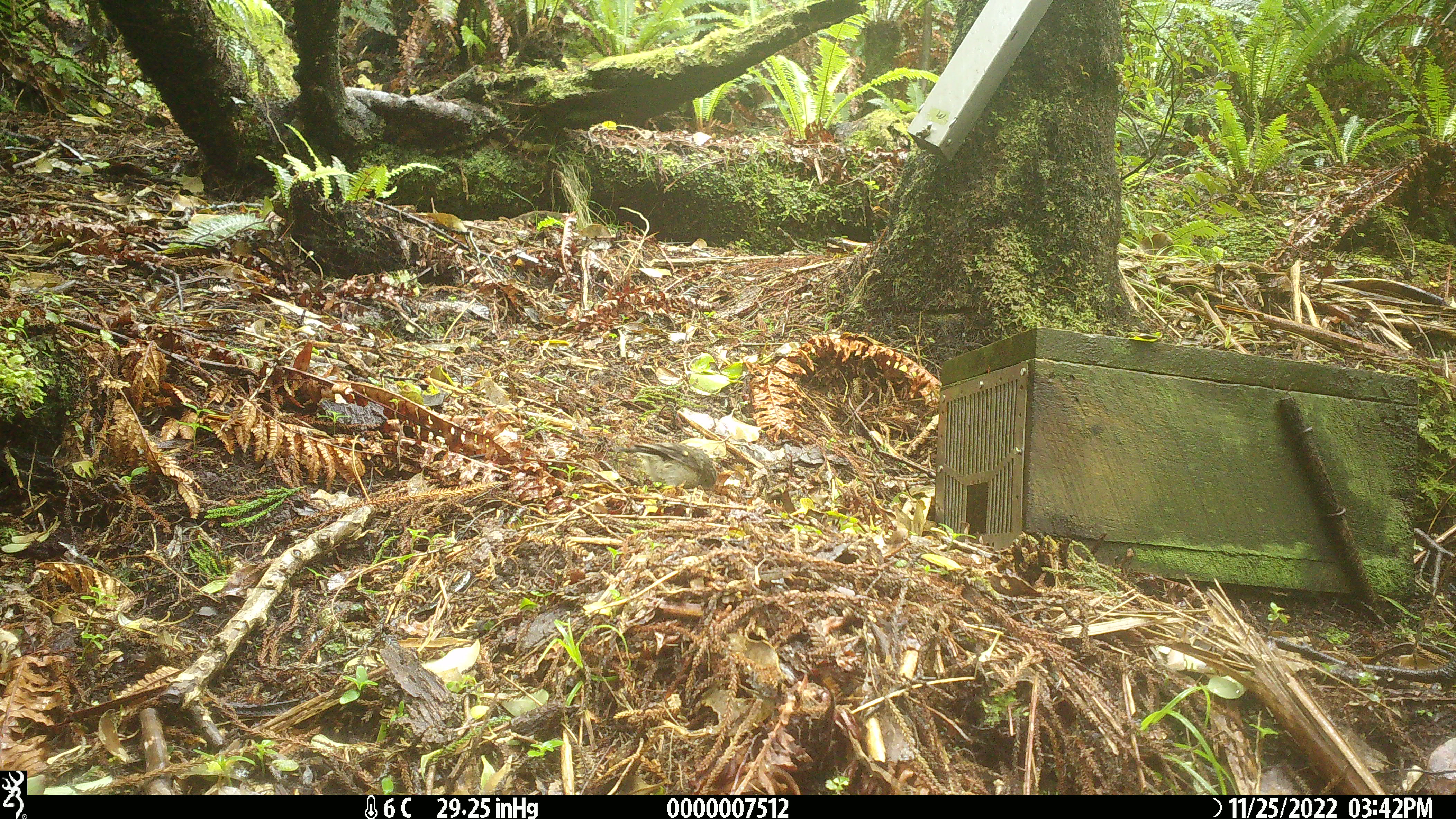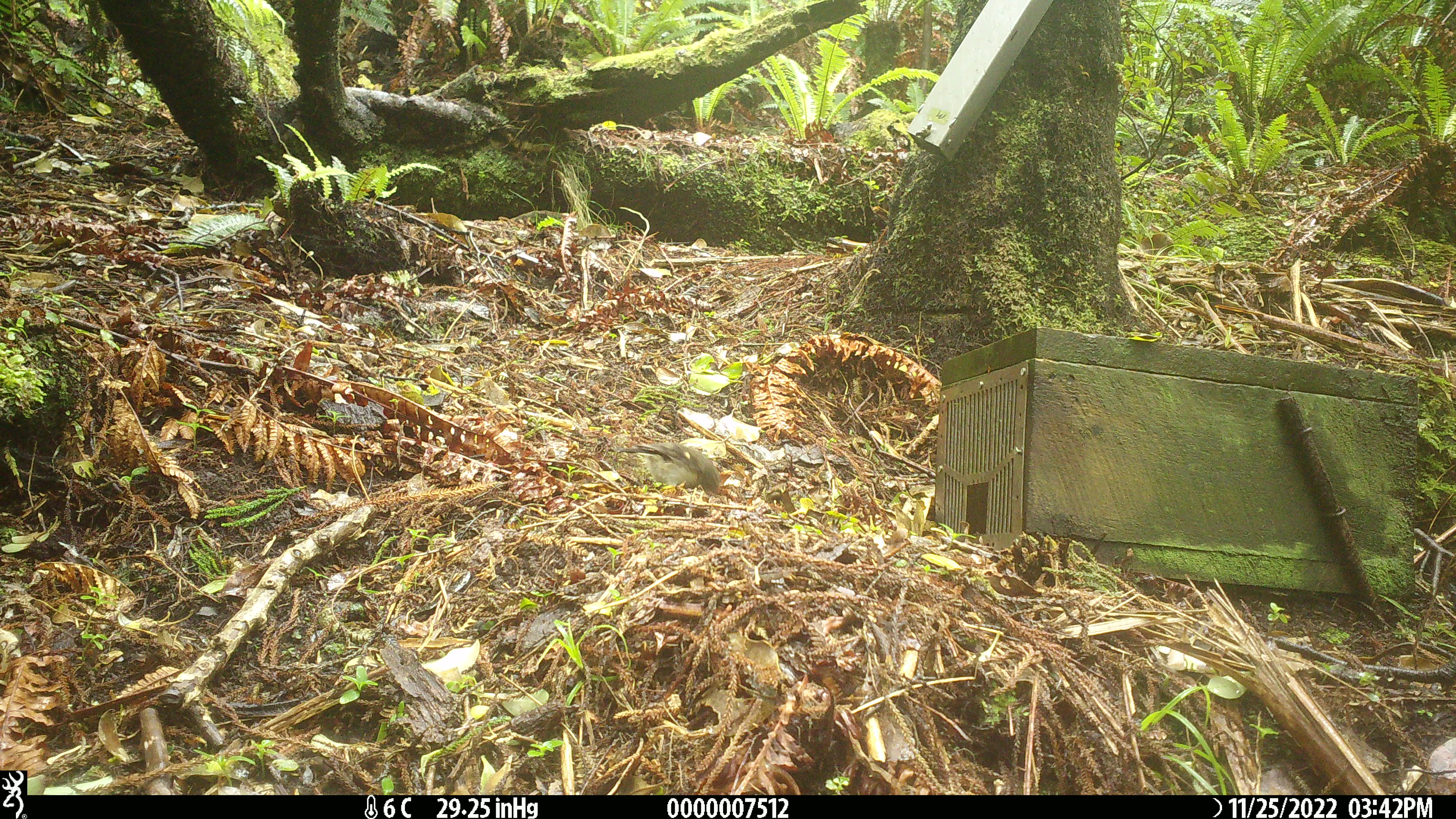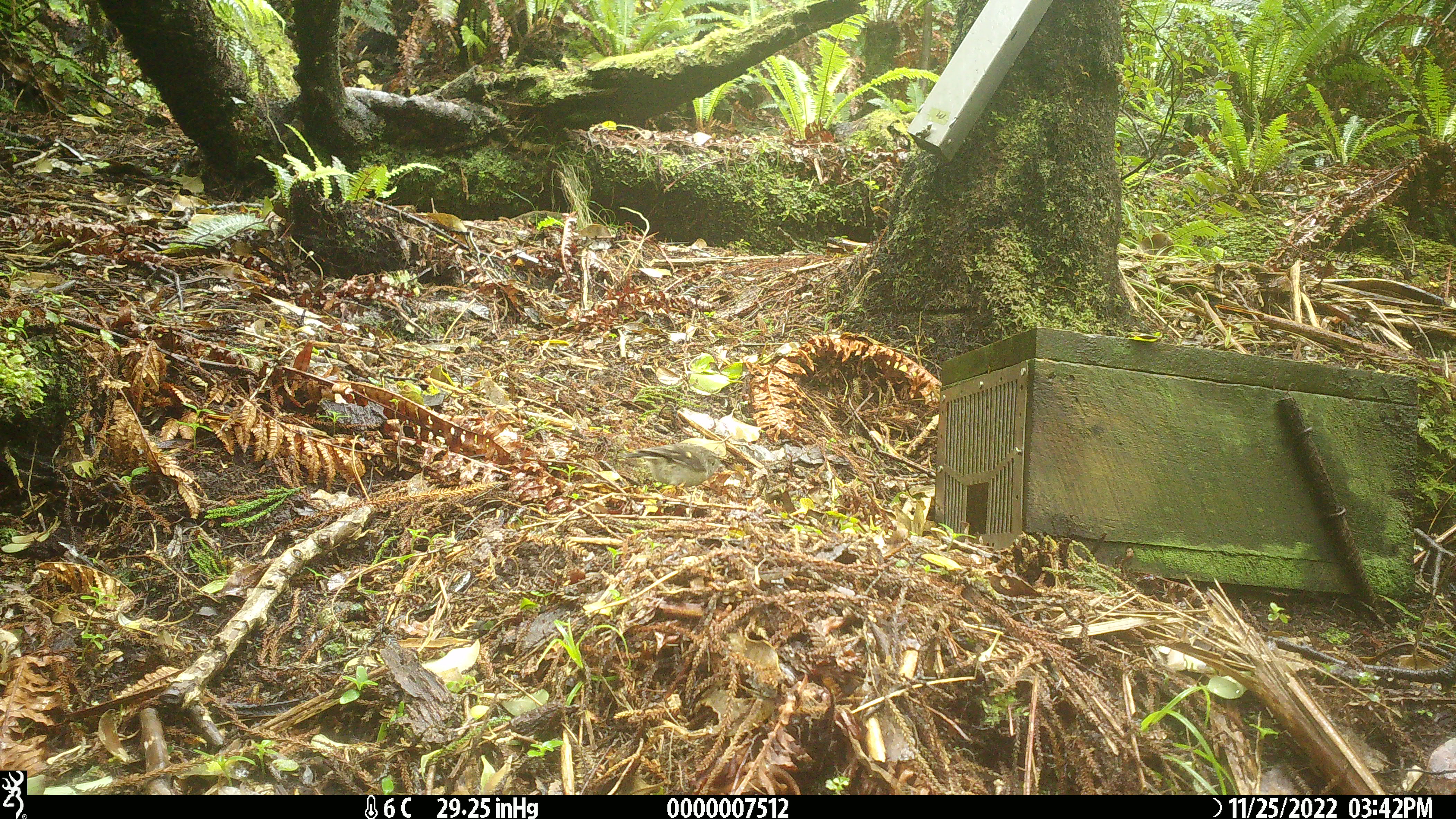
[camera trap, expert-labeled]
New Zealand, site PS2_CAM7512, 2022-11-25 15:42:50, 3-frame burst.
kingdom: Animalia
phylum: Chordata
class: Aves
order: Passeriformes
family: Petroicidae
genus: Petroica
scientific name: Petroica macrocephala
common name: tomtit